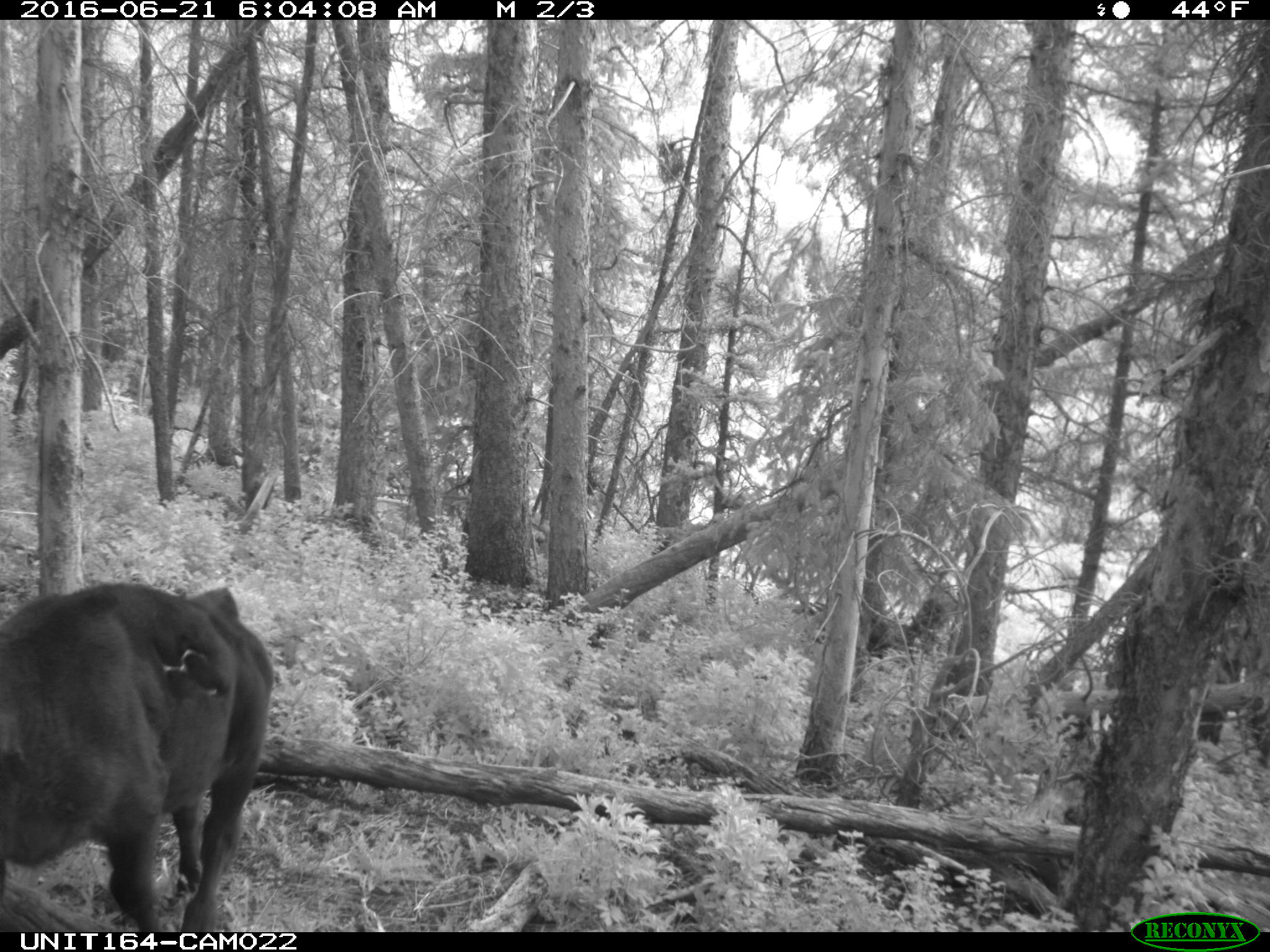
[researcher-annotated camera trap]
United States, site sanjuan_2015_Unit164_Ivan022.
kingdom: Animalia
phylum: Chordata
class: Mammalia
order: Artiodactyla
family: Bovidae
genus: Bos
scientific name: Bos taurus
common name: domestic cow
Bos taurus (domestic cow).